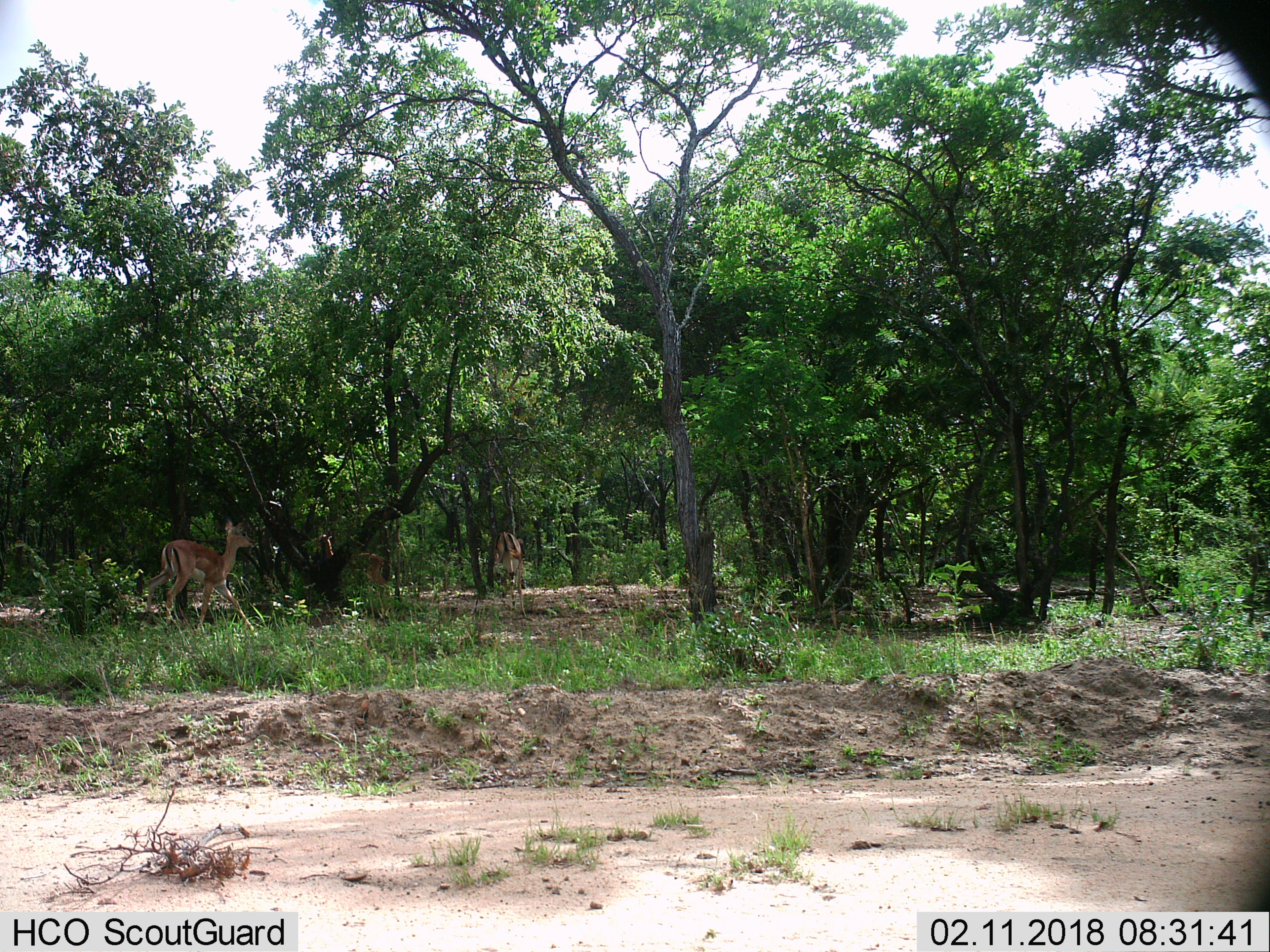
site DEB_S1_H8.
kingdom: Animalia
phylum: Chordata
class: Mammalia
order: Artiodactyla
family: Bovidae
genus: Aepyceros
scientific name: Aepyceros melampus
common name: impala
Impala (Aepyceros melampus), count 3. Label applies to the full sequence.